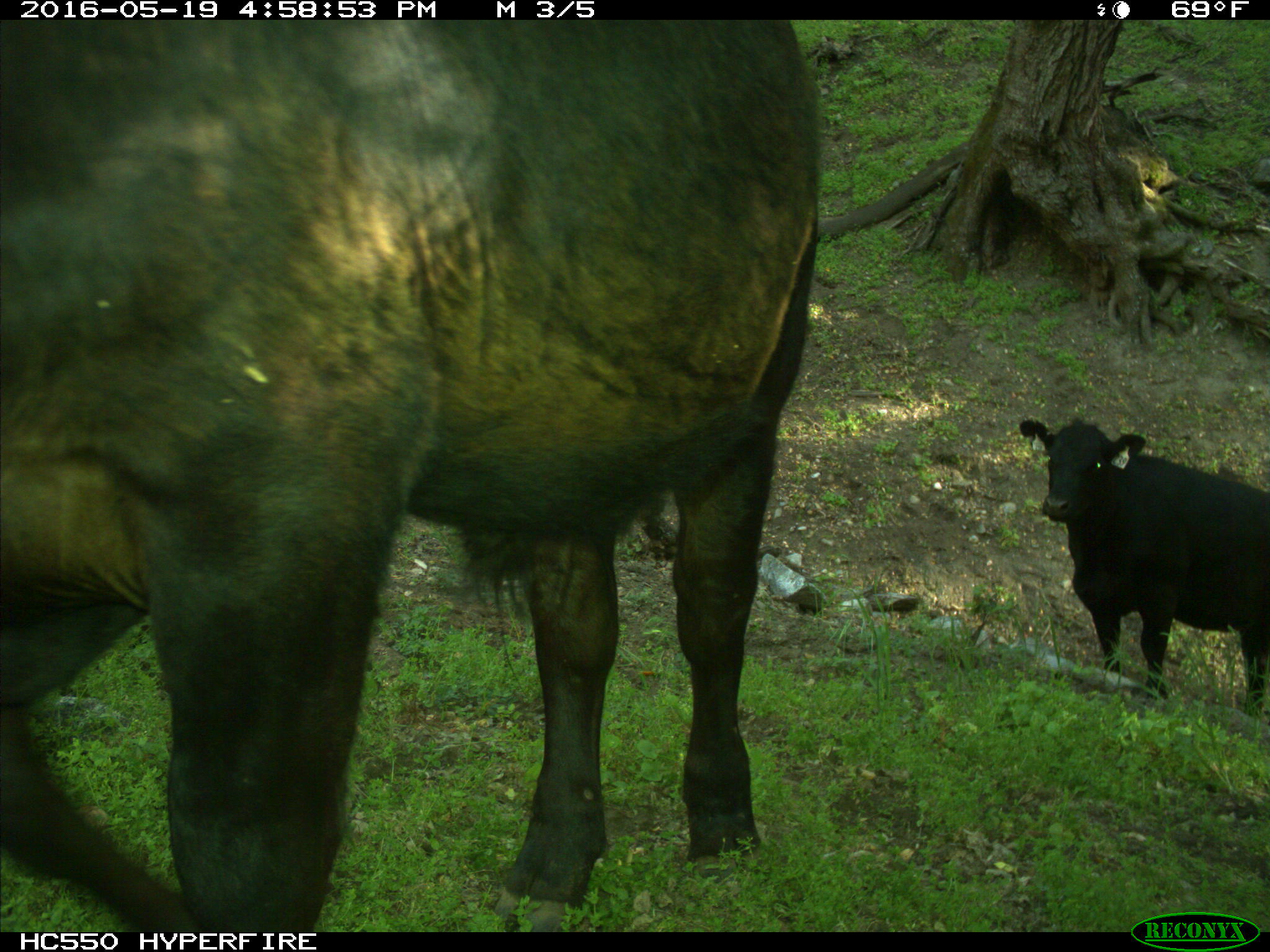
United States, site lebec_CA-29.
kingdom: Animalia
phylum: Chordata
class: Mammalia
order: Artiodactyla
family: Bovidae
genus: Bos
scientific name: Bos taurus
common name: domestic cow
Bos taurus (domestic cow).